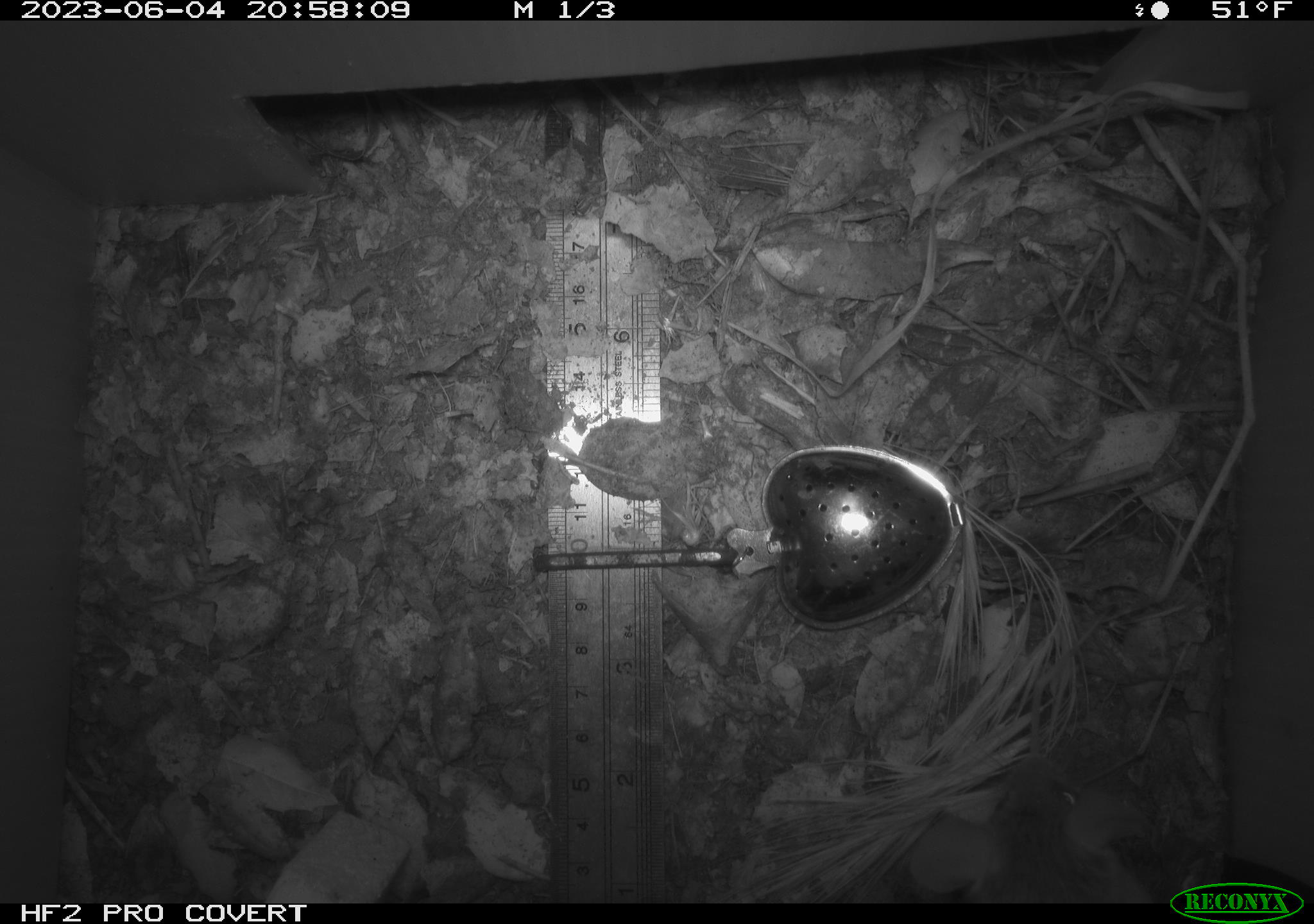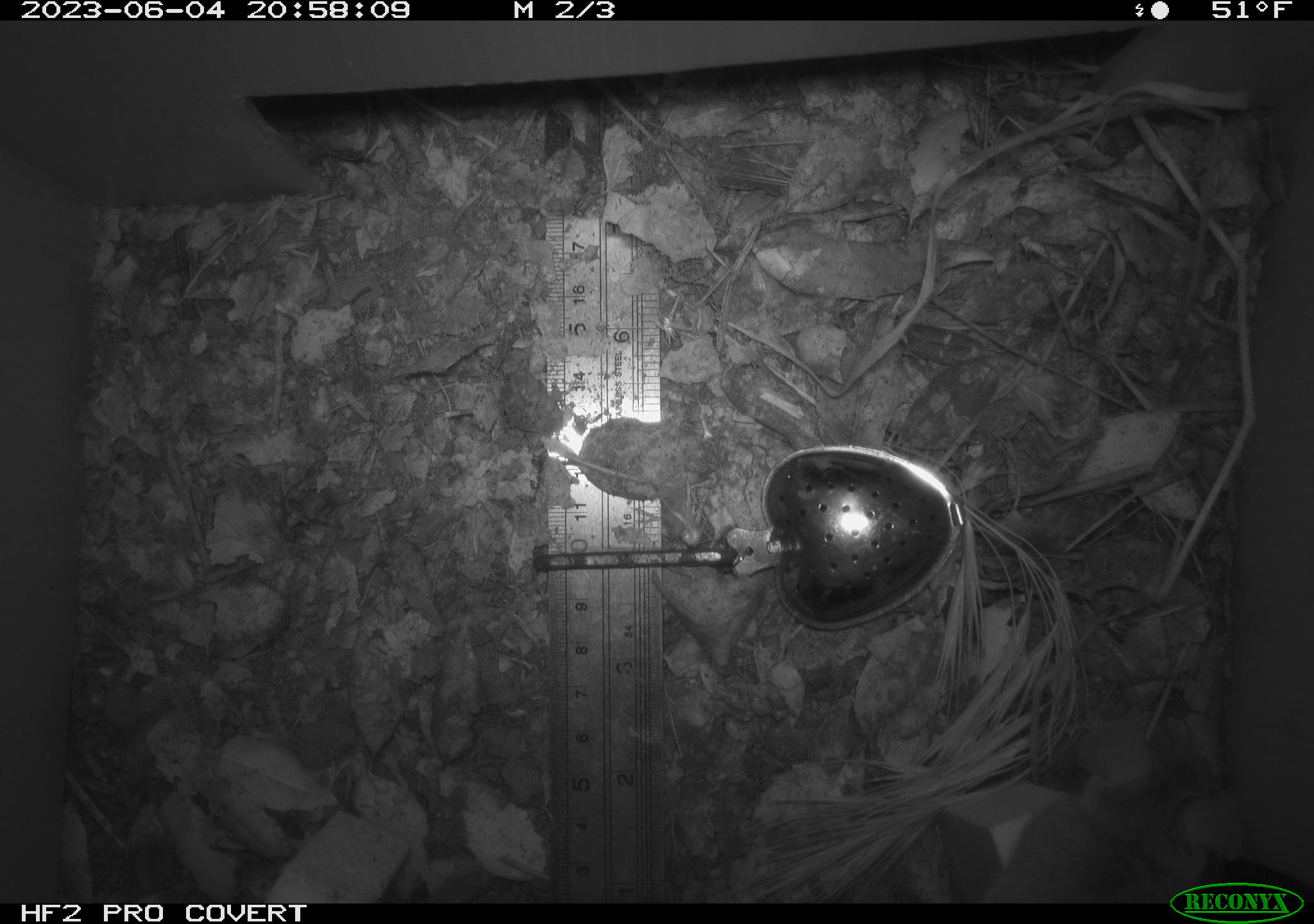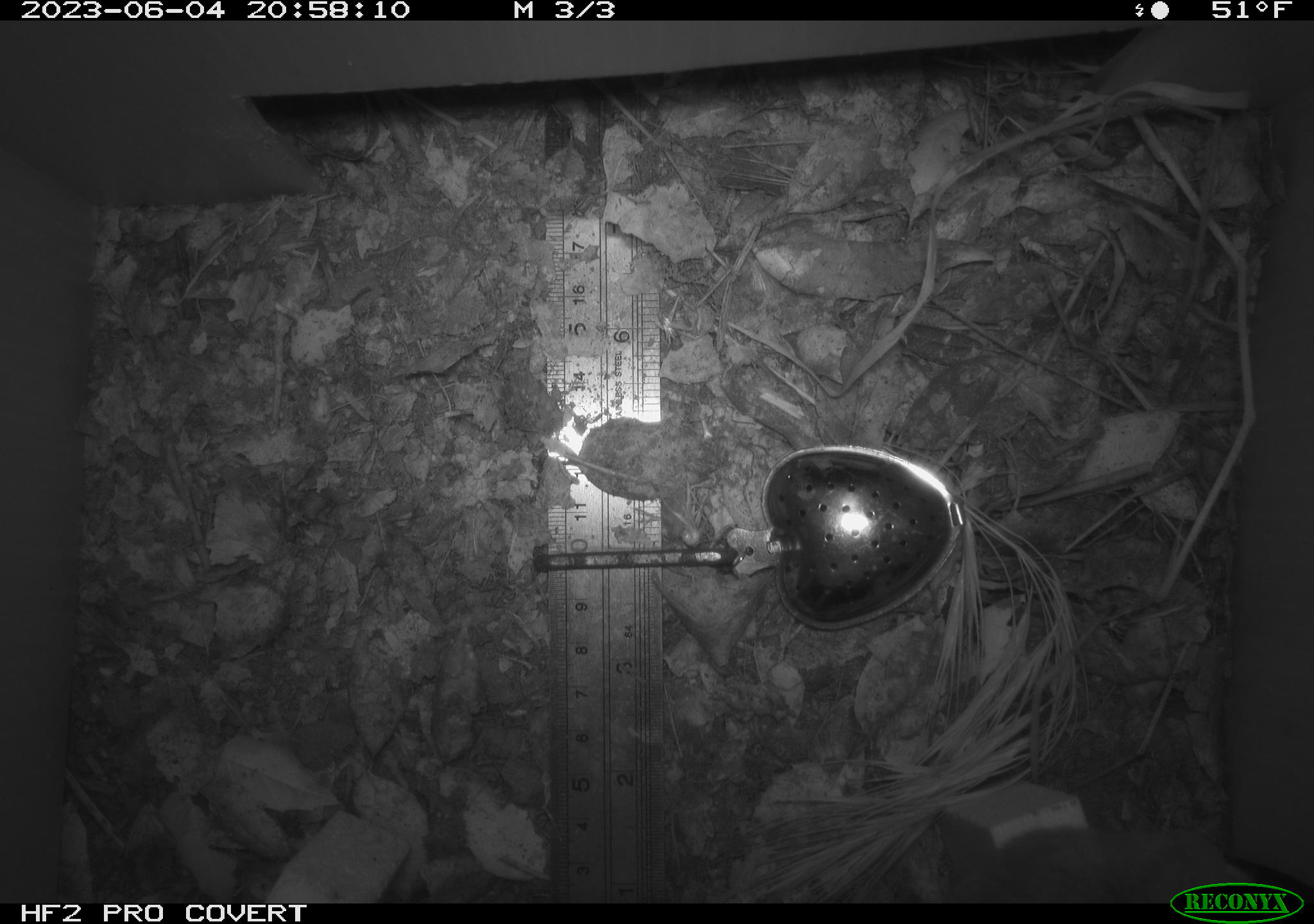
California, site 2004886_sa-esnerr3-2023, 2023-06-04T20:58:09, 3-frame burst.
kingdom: Animalia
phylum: Chordata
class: Mammalia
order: Rodentia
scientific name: Rodentia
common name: mouse species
Mouse species (Rodentia).